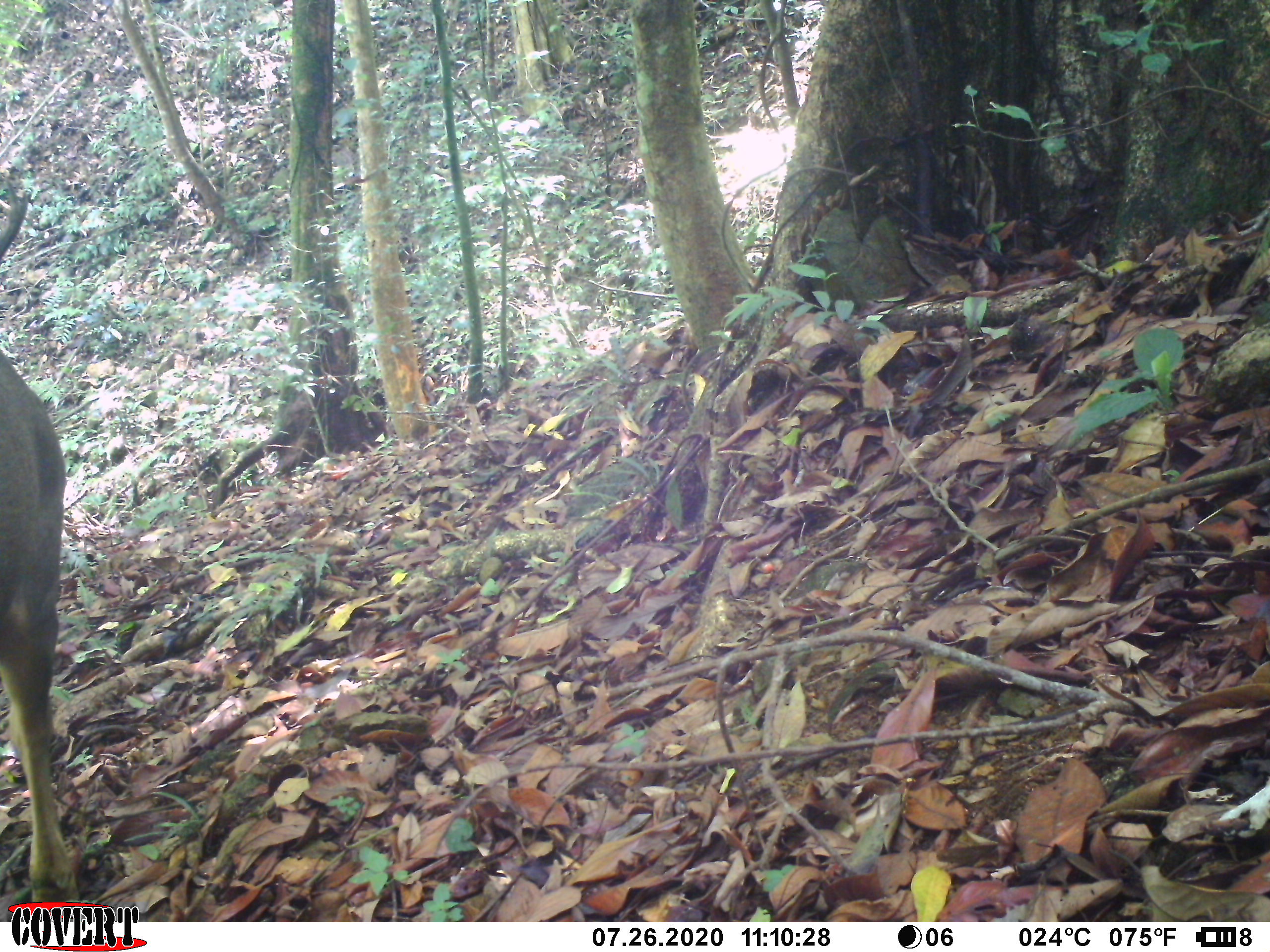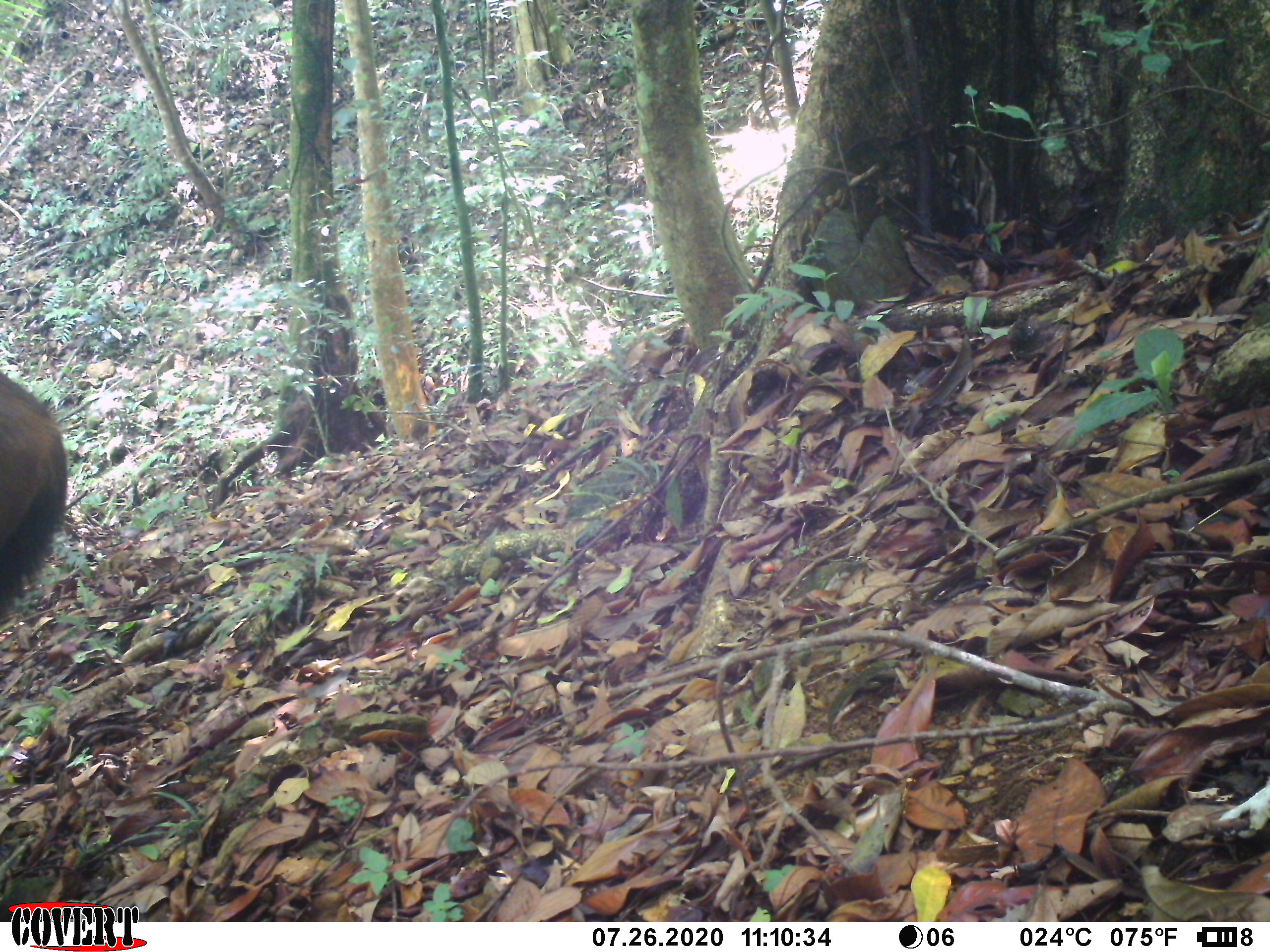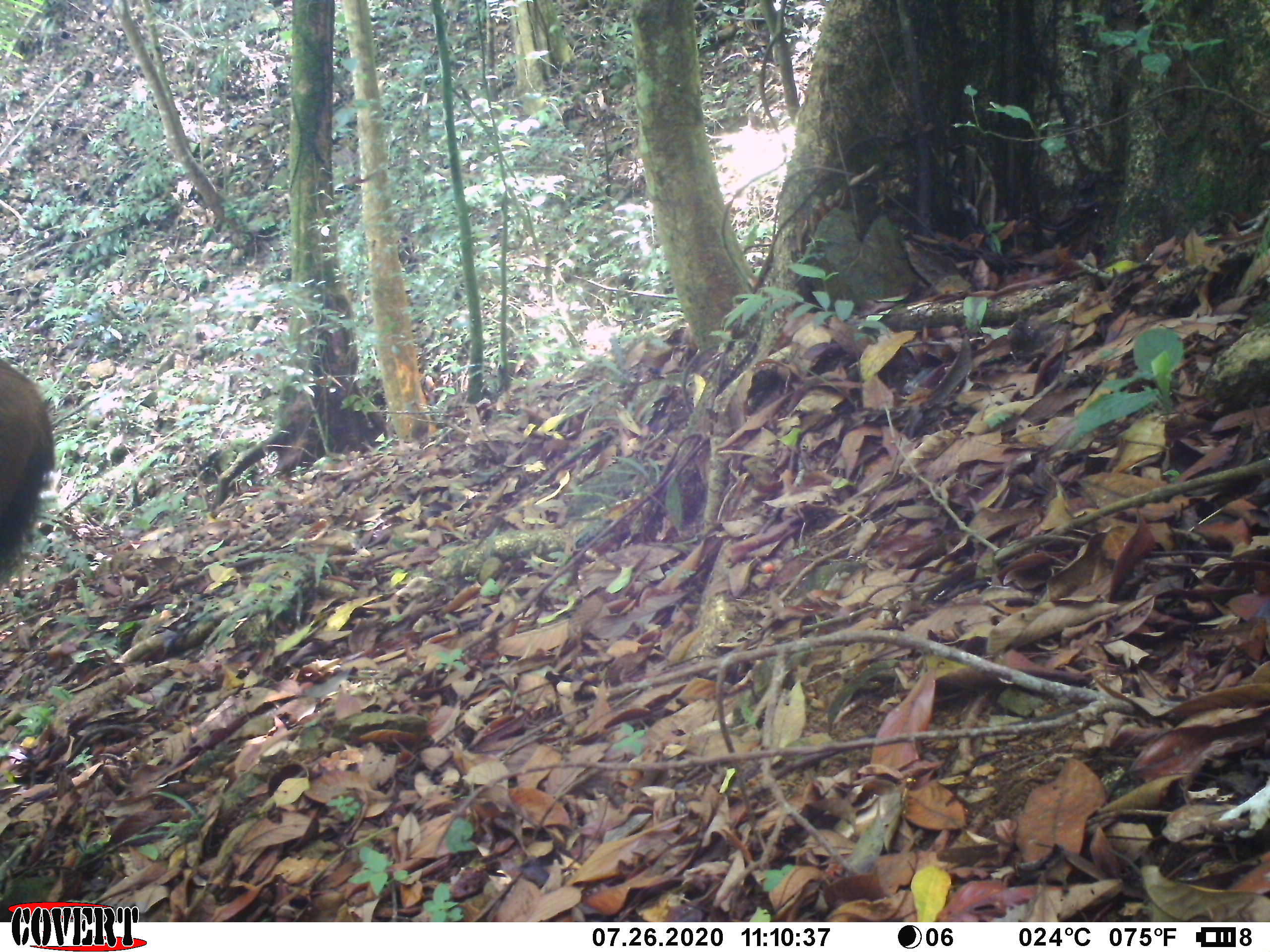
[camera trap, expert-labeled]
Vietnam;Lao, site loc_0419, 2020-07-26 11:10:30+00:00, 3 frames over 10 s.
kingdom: Animalia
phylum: Chordata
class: Mammalia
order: Artiodactyla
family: Cervidae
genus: Rusa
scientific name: Rusa unicolor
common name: sambar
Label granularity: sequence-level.